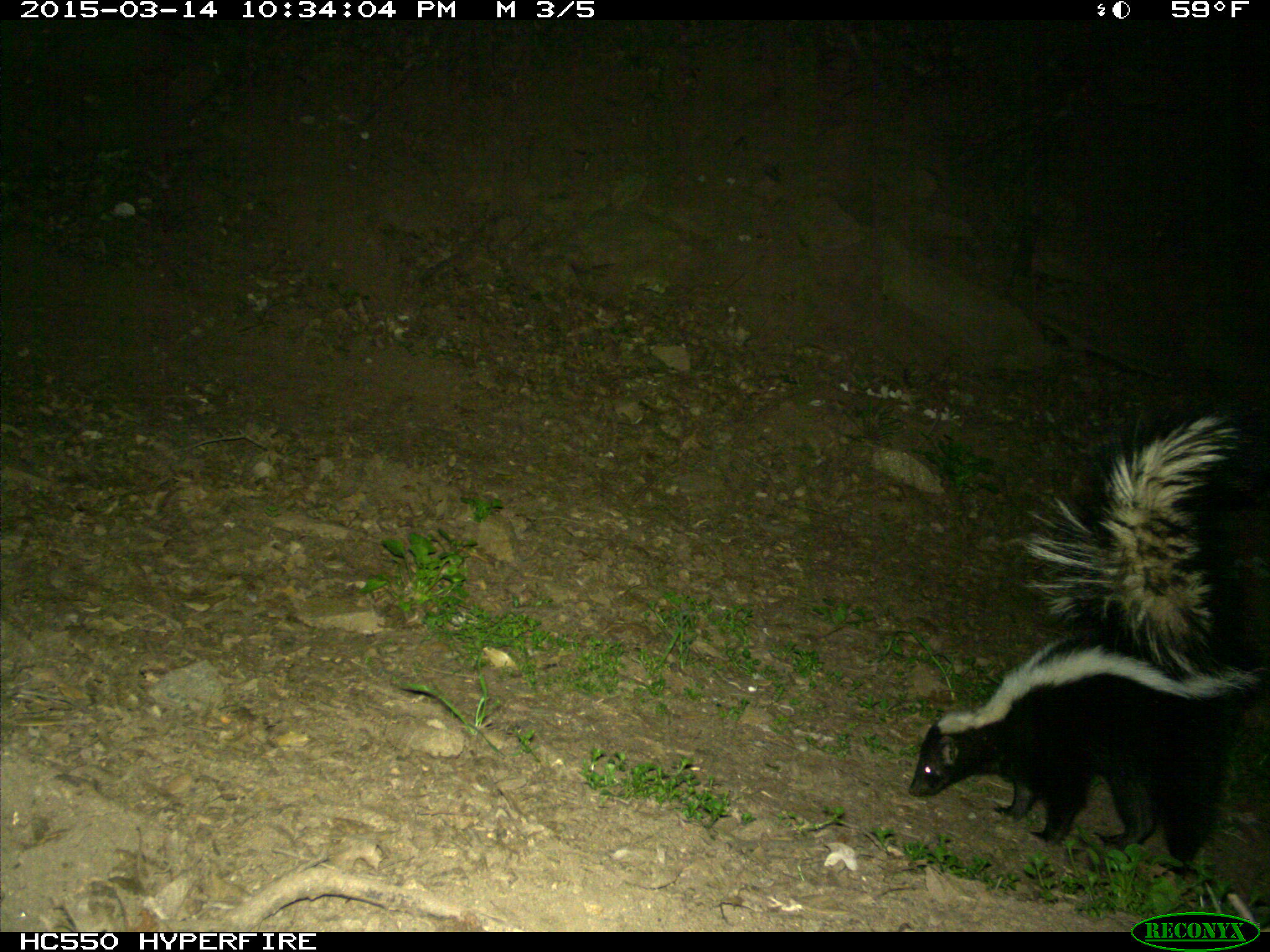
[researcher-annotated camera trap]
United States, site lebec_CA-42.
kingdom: Animalia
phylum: Chordata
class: Mammalia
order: Carnivora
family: Mephitidae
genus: Mephitis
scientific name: Mephitis mephitis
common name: striped skunk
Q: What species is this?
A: Mephitis mephitis (striped skunk).